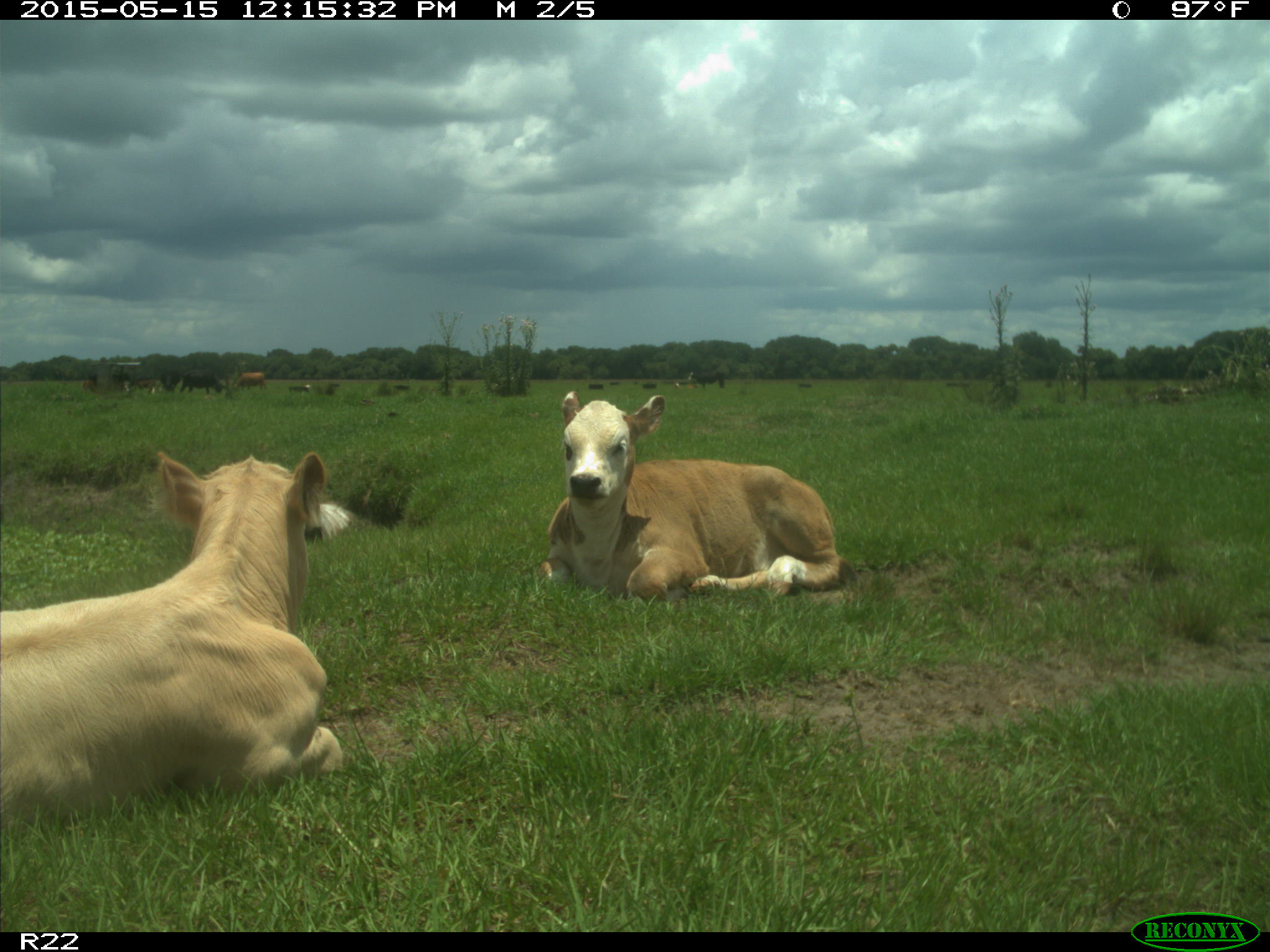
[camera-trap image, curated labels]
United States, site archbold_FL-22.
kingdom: Animalia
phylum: Chordata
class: Mammalia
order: Artiodactyla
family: Bovidae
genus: Bos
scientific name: Bos taurus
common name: domestic cow